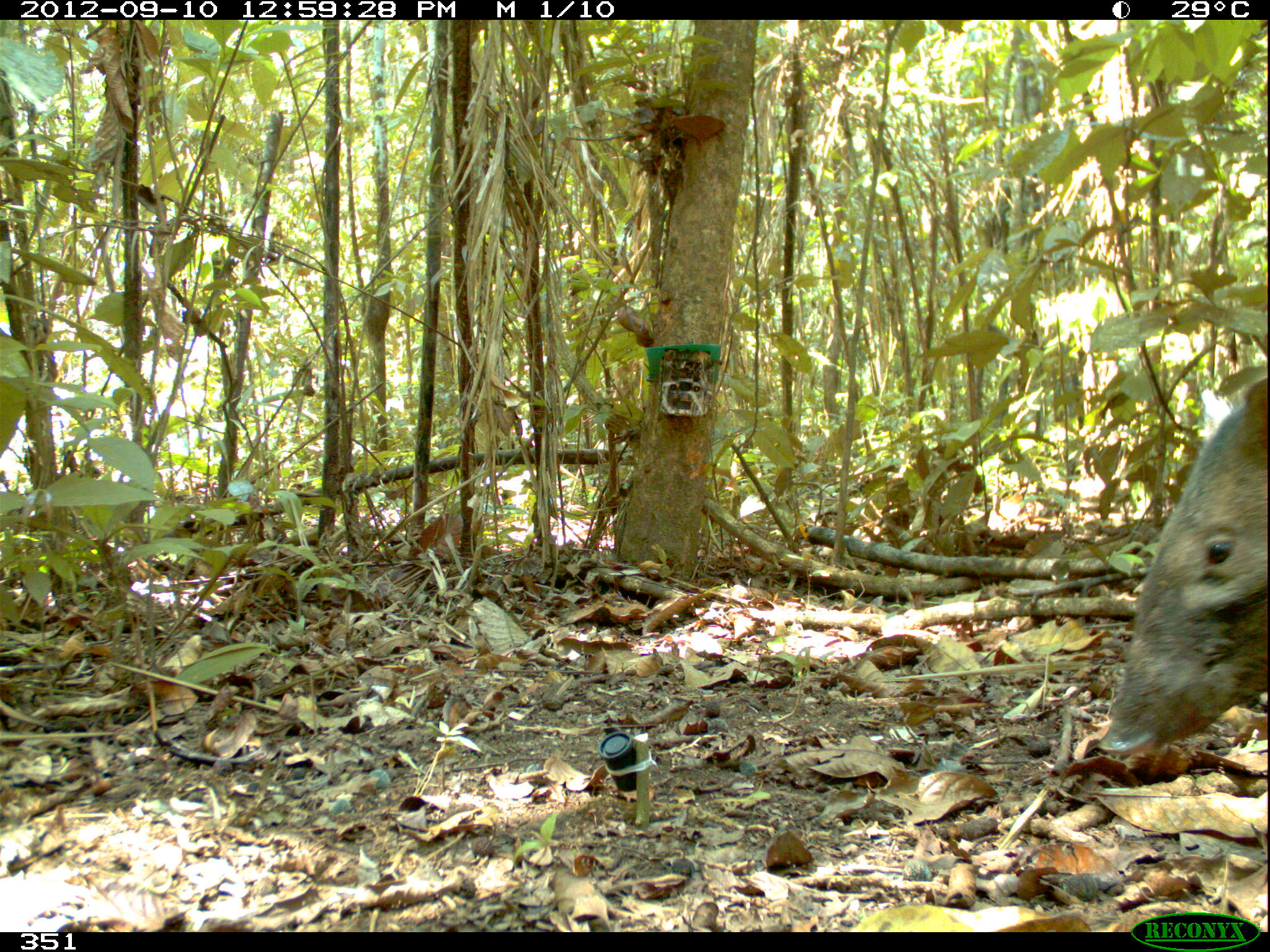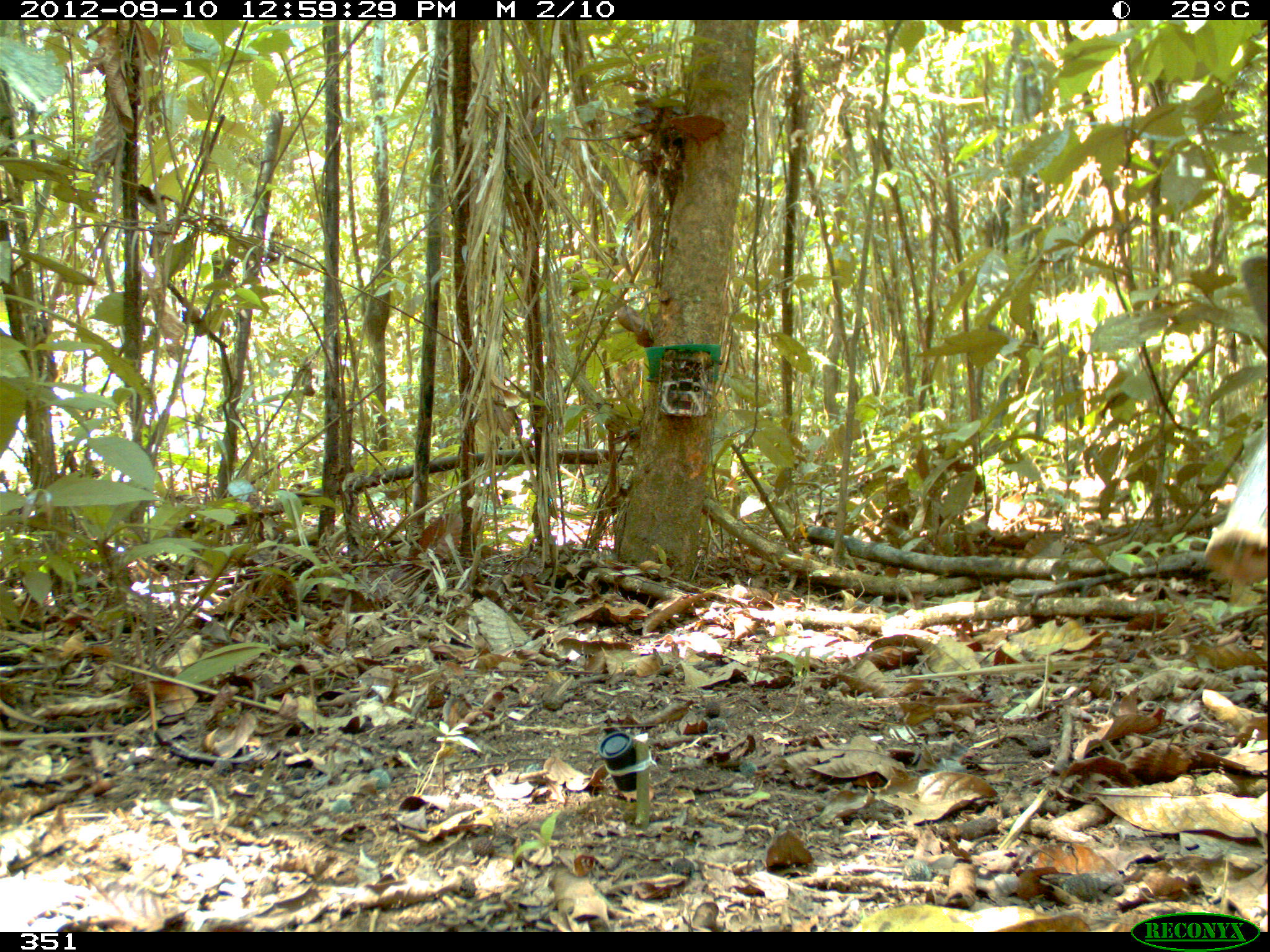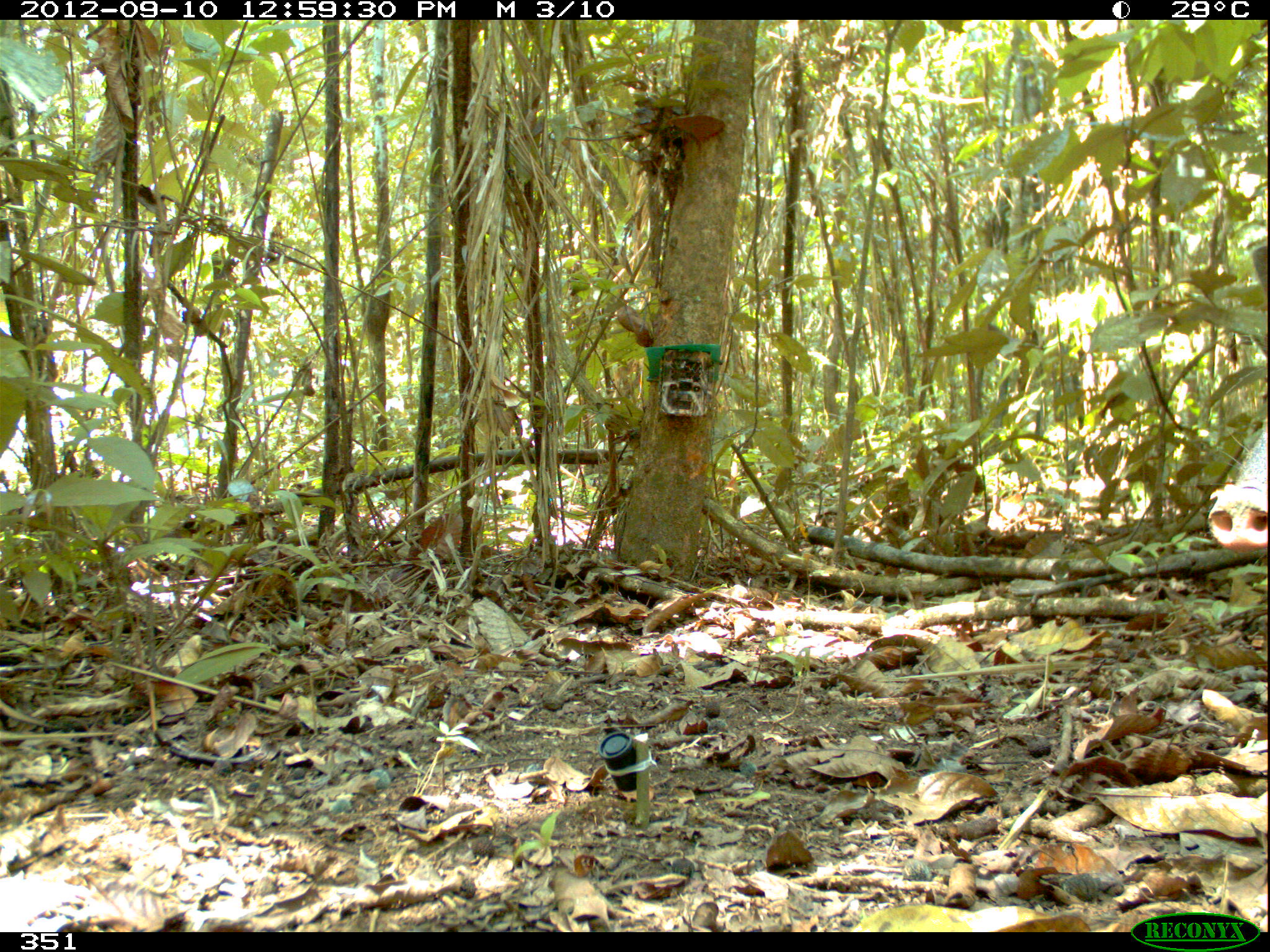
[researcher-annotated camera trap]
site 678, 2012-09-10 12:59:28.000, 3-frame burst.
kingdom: Animalia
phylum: Chordata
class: Mammalia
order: Artiodactyla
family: Tayassuidae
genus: Pecari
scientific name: Pecari tajacu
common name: collared peccary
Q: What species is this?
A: Pecari tajacu (collared peccary).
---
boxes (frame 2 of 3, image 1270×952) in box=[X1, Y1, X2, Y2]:
pecari tajacu: box=[1200, 439, 1268, 591]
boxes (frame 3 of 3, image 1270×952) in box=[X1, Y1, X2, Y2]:
pecari tajacu: box=[1207, 428, 1266, 553]